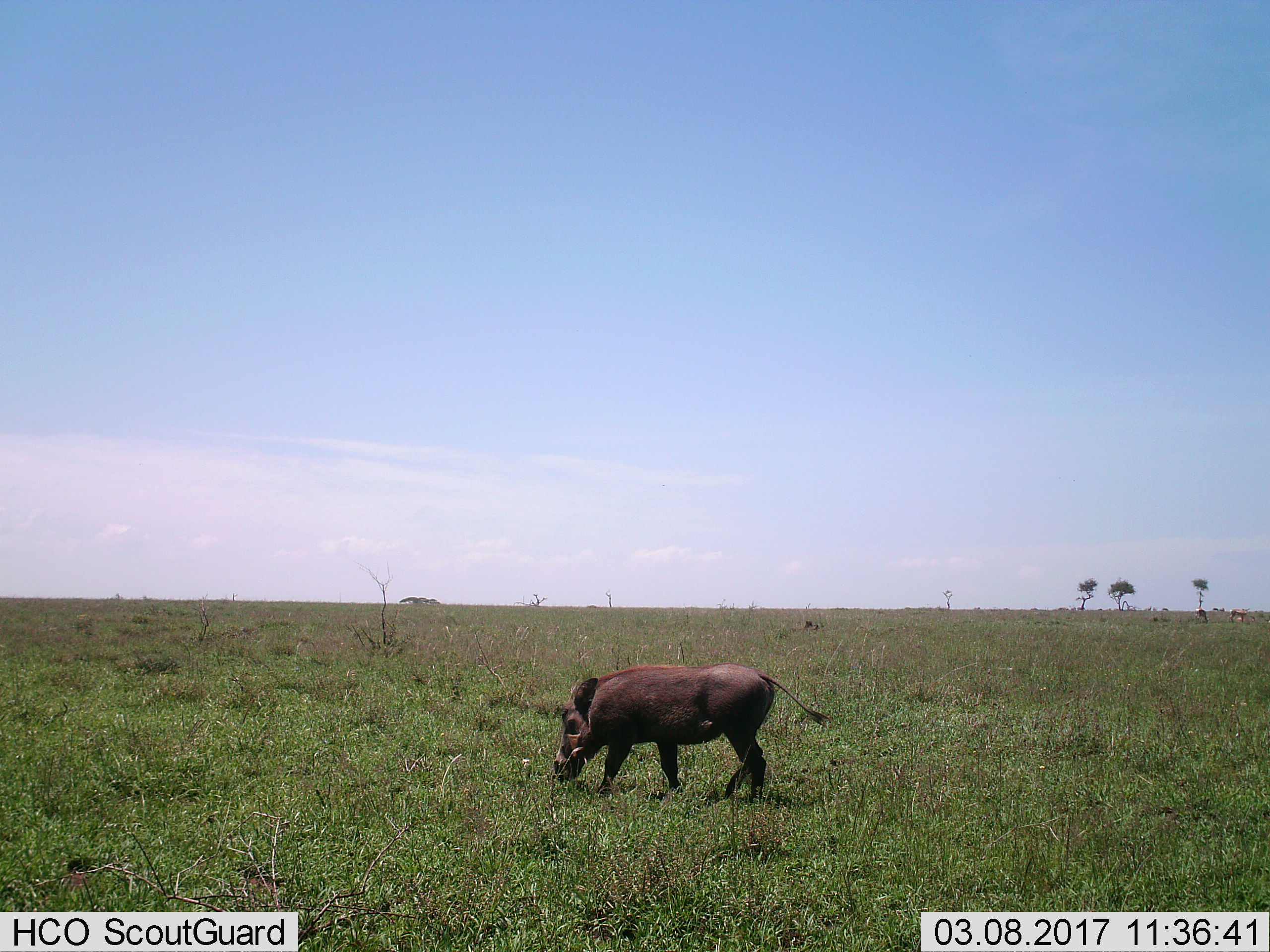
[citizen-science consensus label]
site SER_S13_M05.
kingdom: Animalia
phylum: Chordata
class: Mammalia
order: Artiodactyla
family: Suidae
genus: Phacochoerus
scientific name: Phacochoerus africanus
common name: warthog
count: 1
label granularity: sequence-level